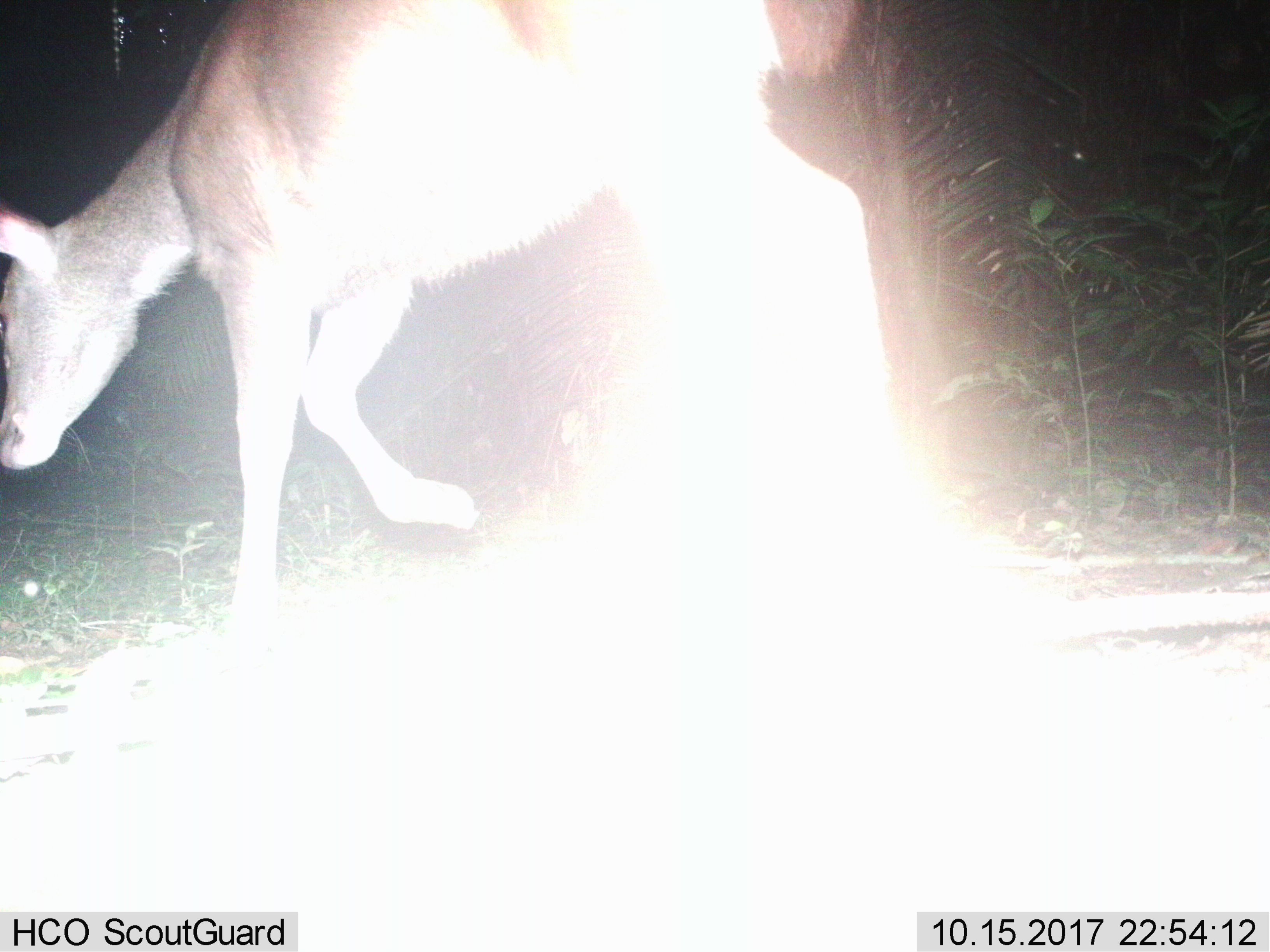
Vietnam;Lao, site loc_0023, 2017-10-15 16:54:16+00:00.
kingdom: Animalia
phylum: Chordata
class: Mammalia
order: Artiodactyla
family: Cervidae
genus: Rusa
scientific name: Rusa unicolor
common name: sambar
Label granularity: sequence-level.